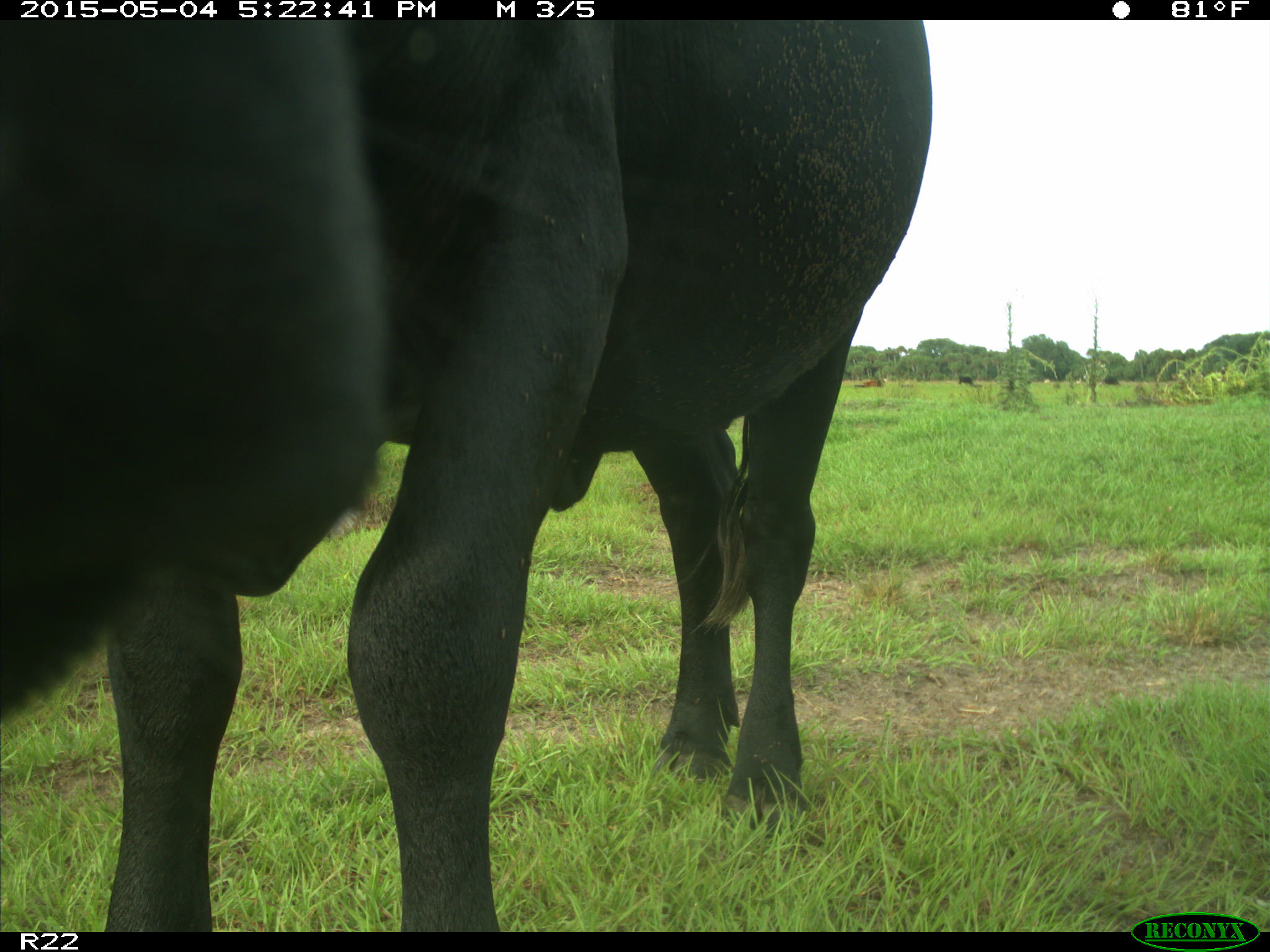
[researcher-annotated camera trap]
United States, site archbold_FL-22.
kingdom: Animalia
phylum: Chordata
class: Mammalia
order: Artiodactyla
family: Bovidae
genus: Bos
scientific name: Bos taurus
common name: domestic cow